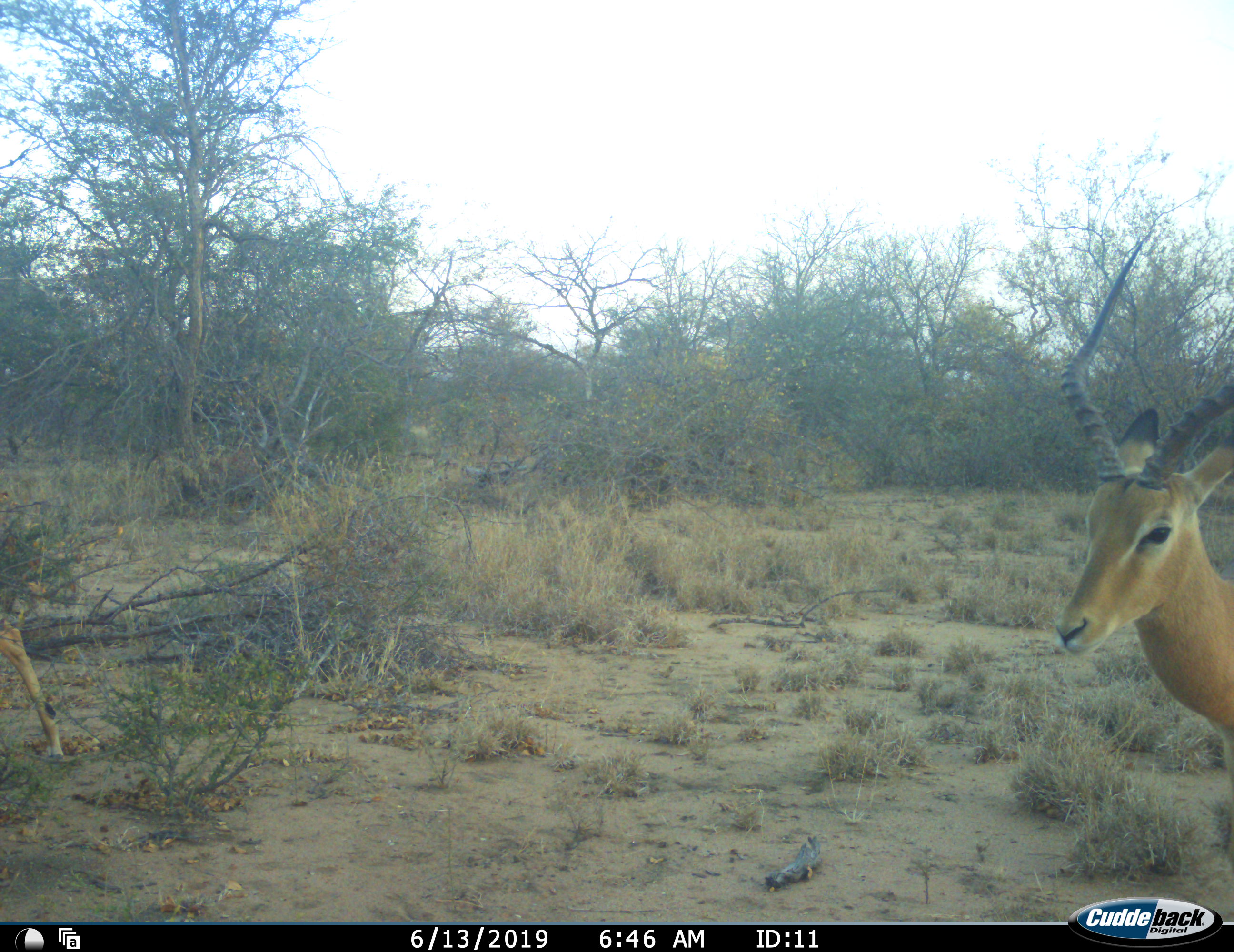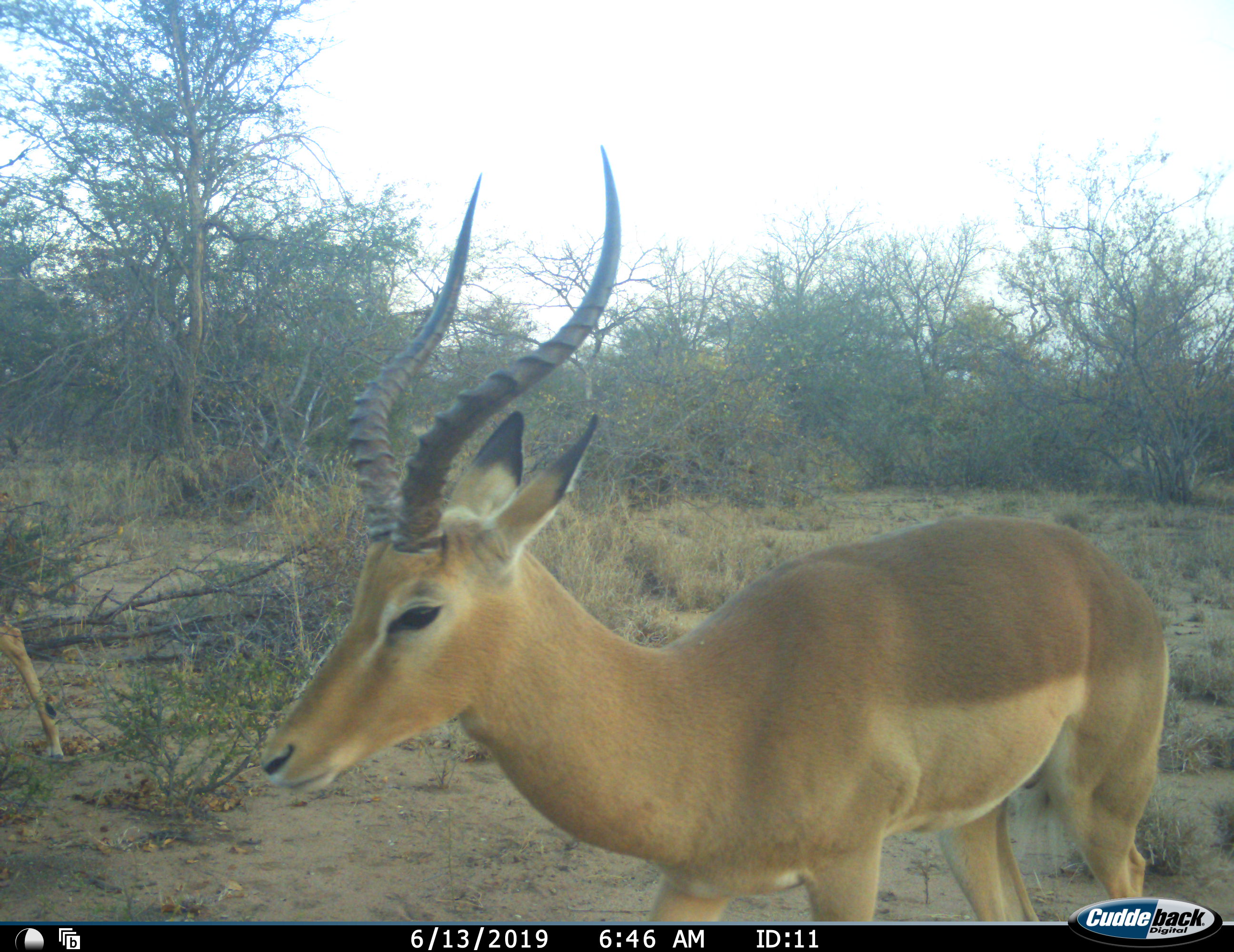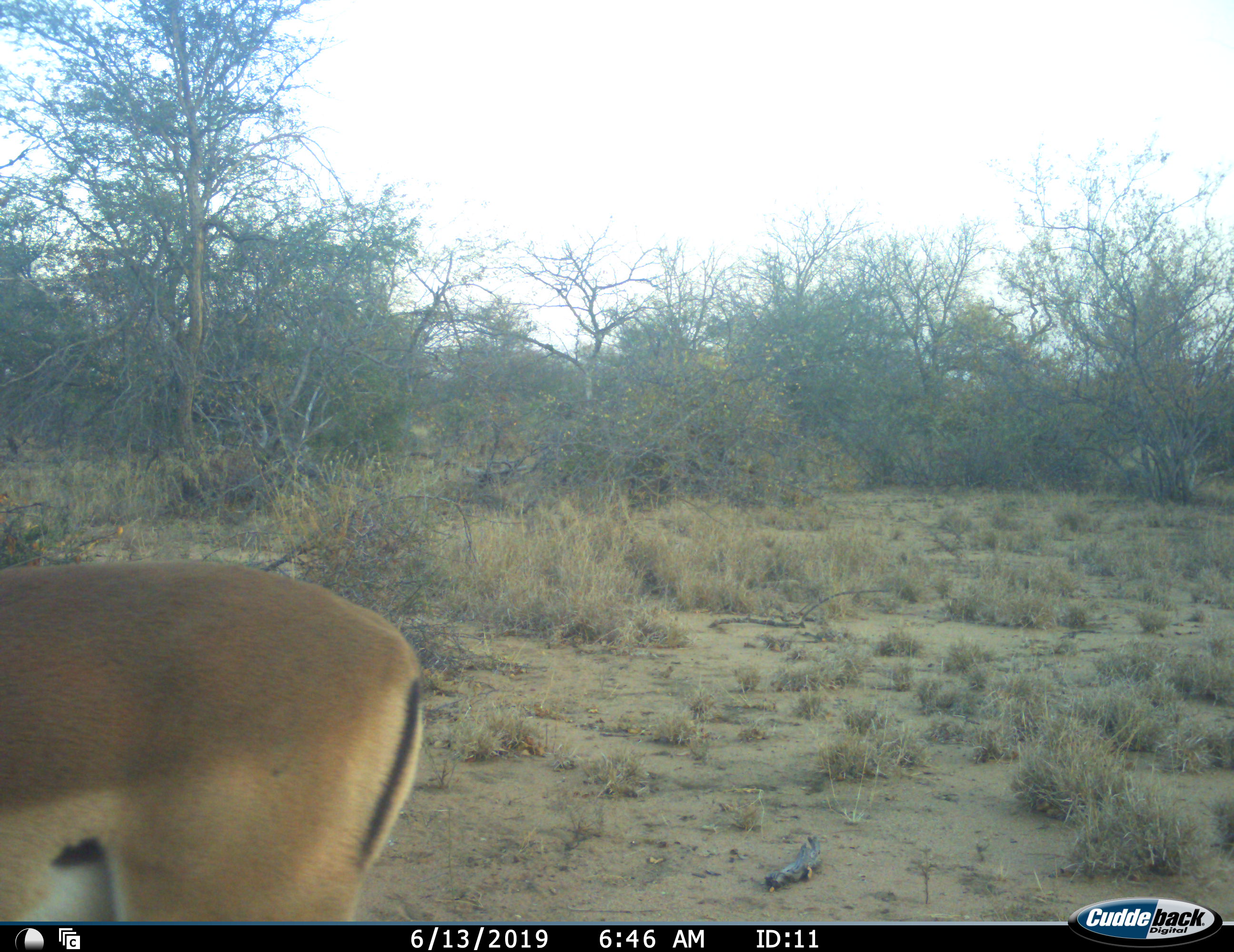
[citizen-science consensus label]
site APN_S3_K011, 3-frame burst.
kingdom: Animalia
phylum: Chordata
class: Mammalia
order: Artiodactyla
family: Bovidae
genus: Aepyceros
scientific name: Aepyceros melampus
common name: impala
Impala (Aepyceros melampus), count 2. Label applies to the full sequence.